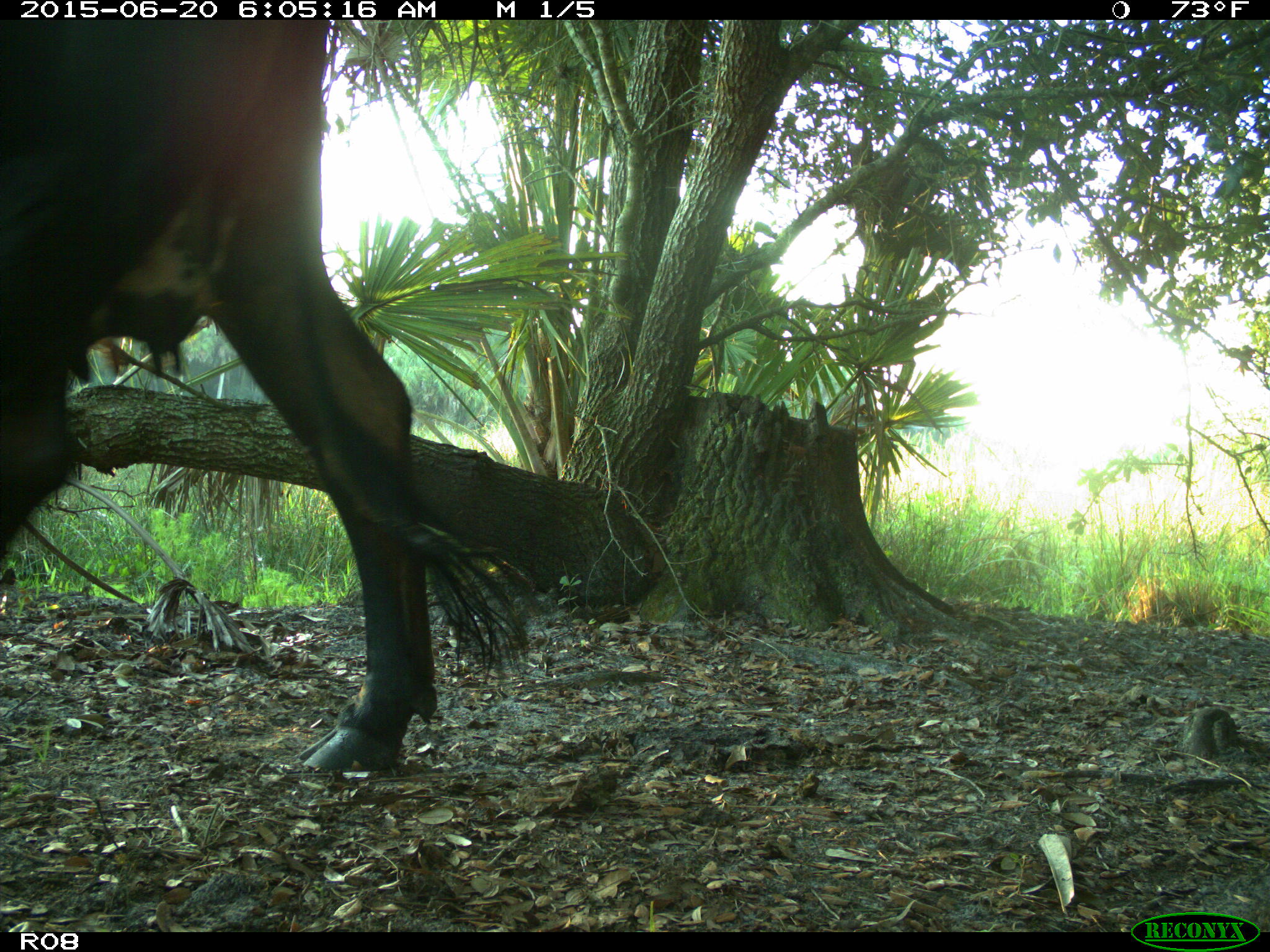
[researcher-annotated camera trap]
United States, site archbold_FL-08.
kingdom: Animalia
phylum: Chordata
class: Mammalia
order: Artiodactyla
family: Bovidae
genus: Bos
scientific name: Bos taurus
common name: domestic cow